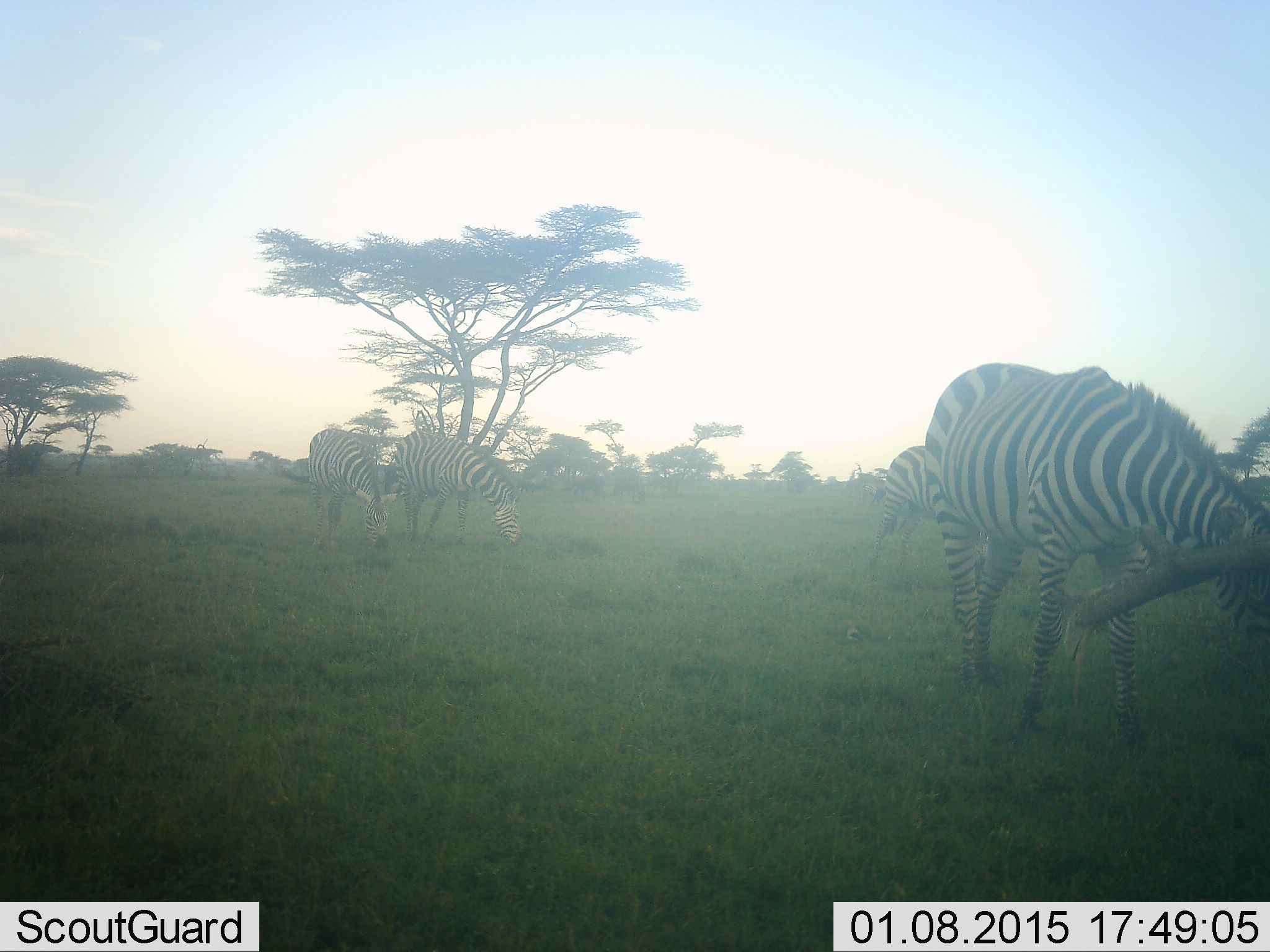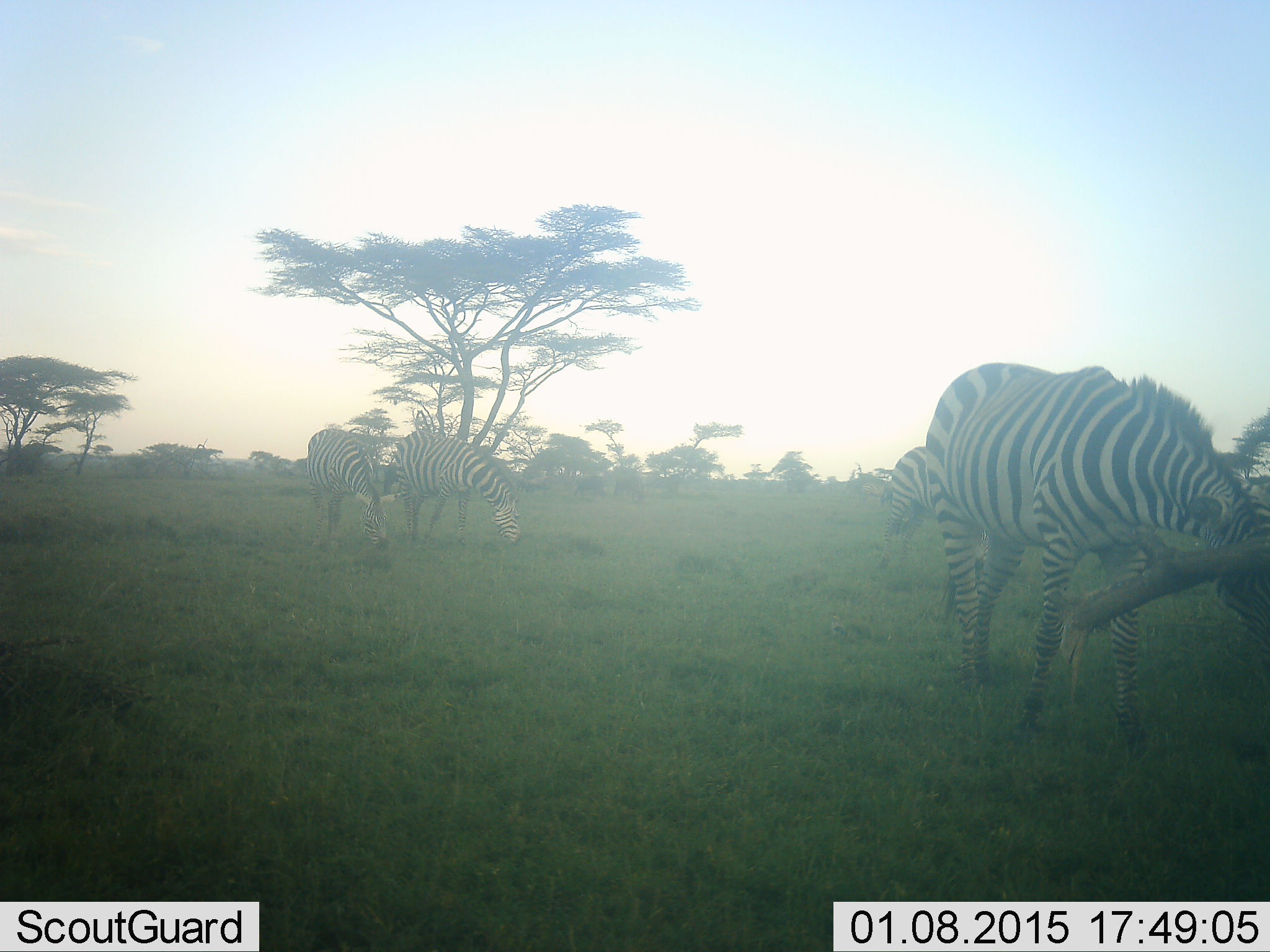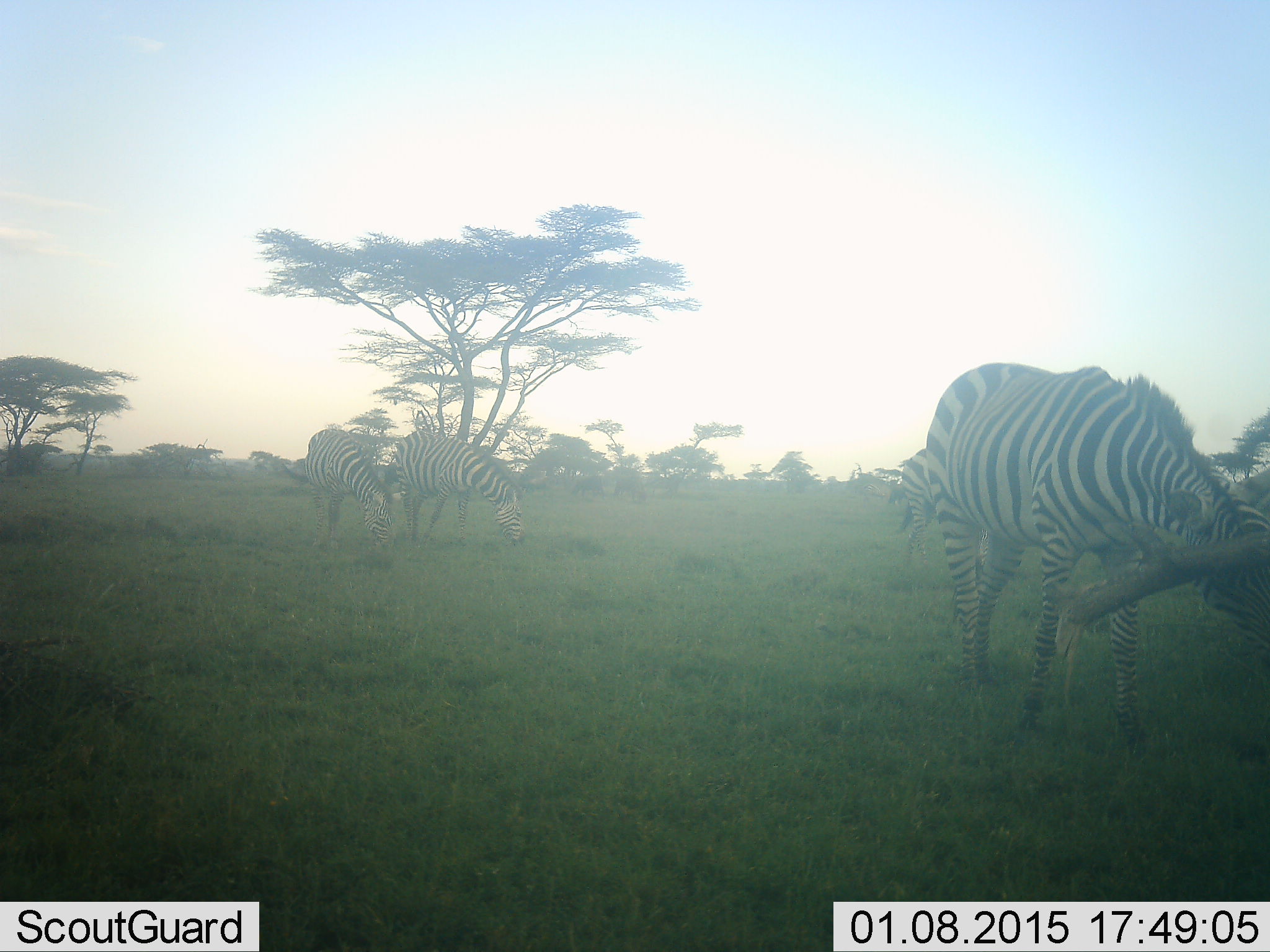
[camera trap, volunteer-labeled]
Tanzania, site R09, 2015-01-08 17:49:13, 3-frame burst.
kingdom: Animalia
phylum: Chordata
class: Mammalia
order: Perissodactyla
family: Equidae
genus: Equus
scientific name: Equus quagga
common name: plains zebra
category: zebra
Zebra (plains zebra) (Equus quagga), count 4. Behavior (volunteer vote fractions): standing 55%, resting 0%, moving 0%, interacting 0%. Young present (vote fraction): 0%. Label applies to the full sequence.